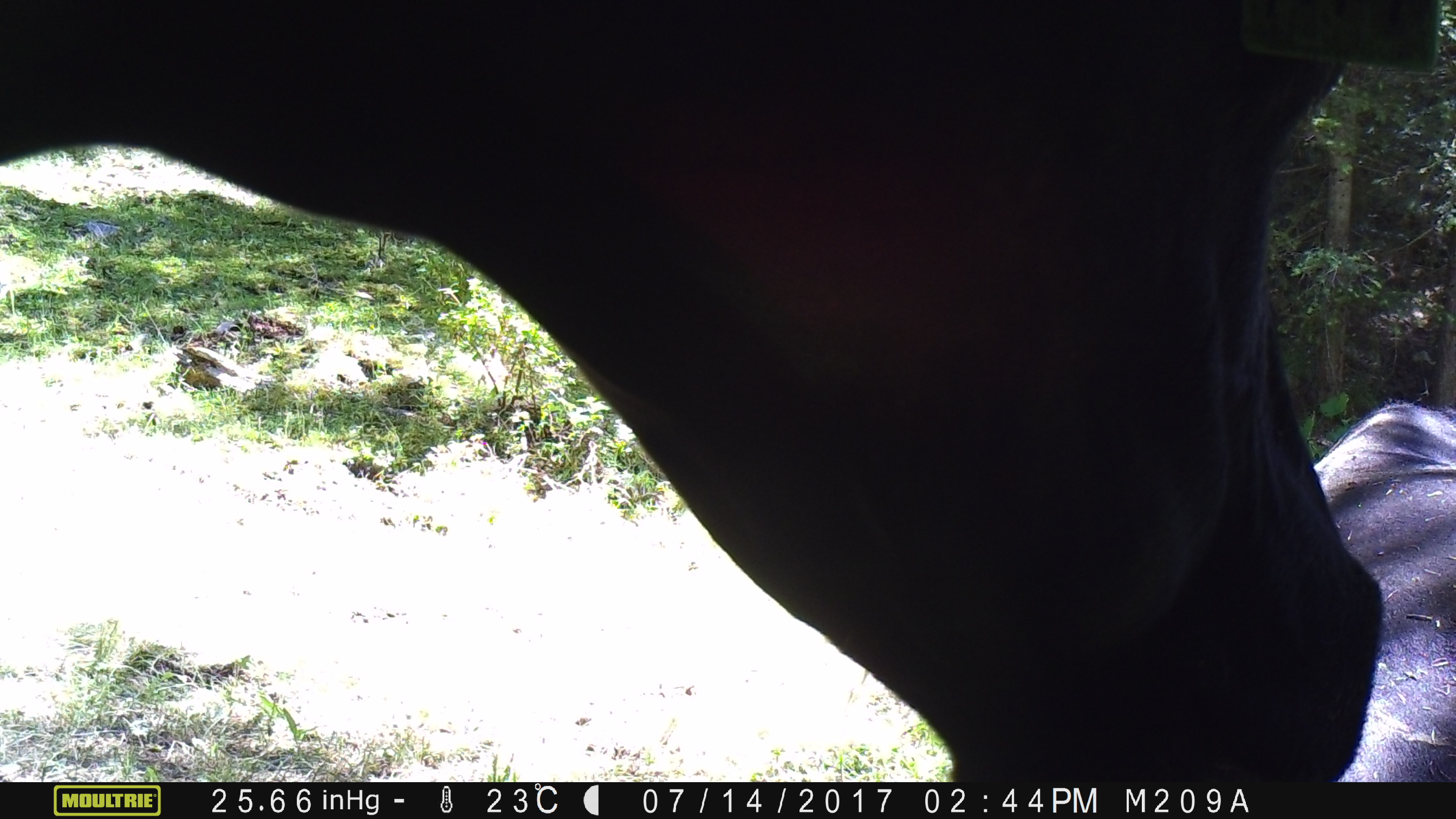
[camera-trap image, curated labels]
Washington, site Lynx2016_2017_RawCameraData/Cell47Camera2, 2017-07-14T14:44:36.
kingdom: Animalia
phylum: Chordata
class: Mammalia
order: Artiodactyla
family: Bovidae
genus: Bos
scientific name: Bos taurus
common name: domestic cattle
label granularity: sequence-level